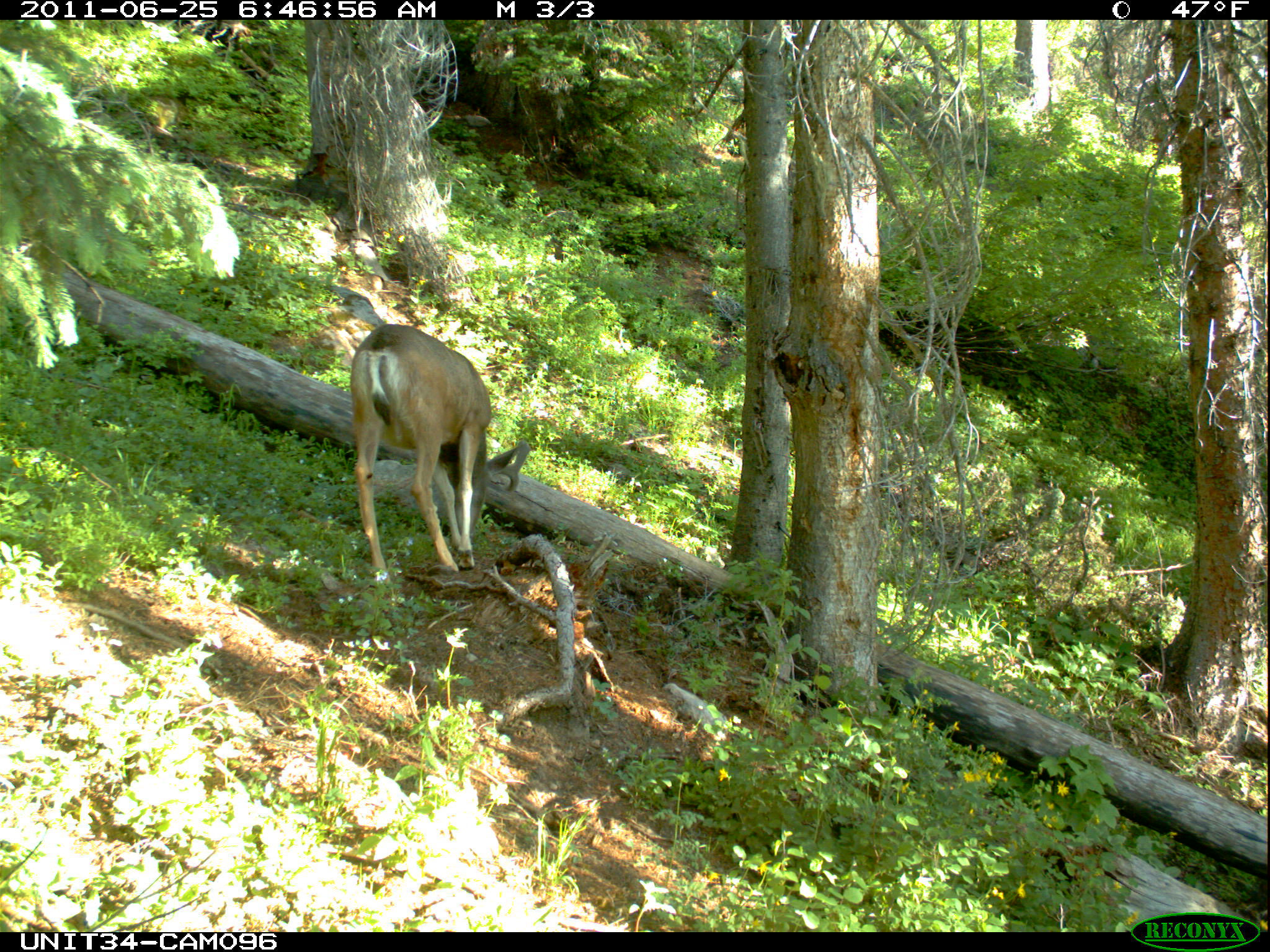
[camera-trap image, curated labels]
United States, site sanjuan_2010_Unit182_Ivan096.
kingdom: Animalia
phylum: Chordata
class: Mammalia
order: Artiodactyla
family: Cervidae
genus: Odocoileus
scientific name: Odocoileus hemionus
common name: mule deer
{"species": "Odocoileus hemionus (mule deer)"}